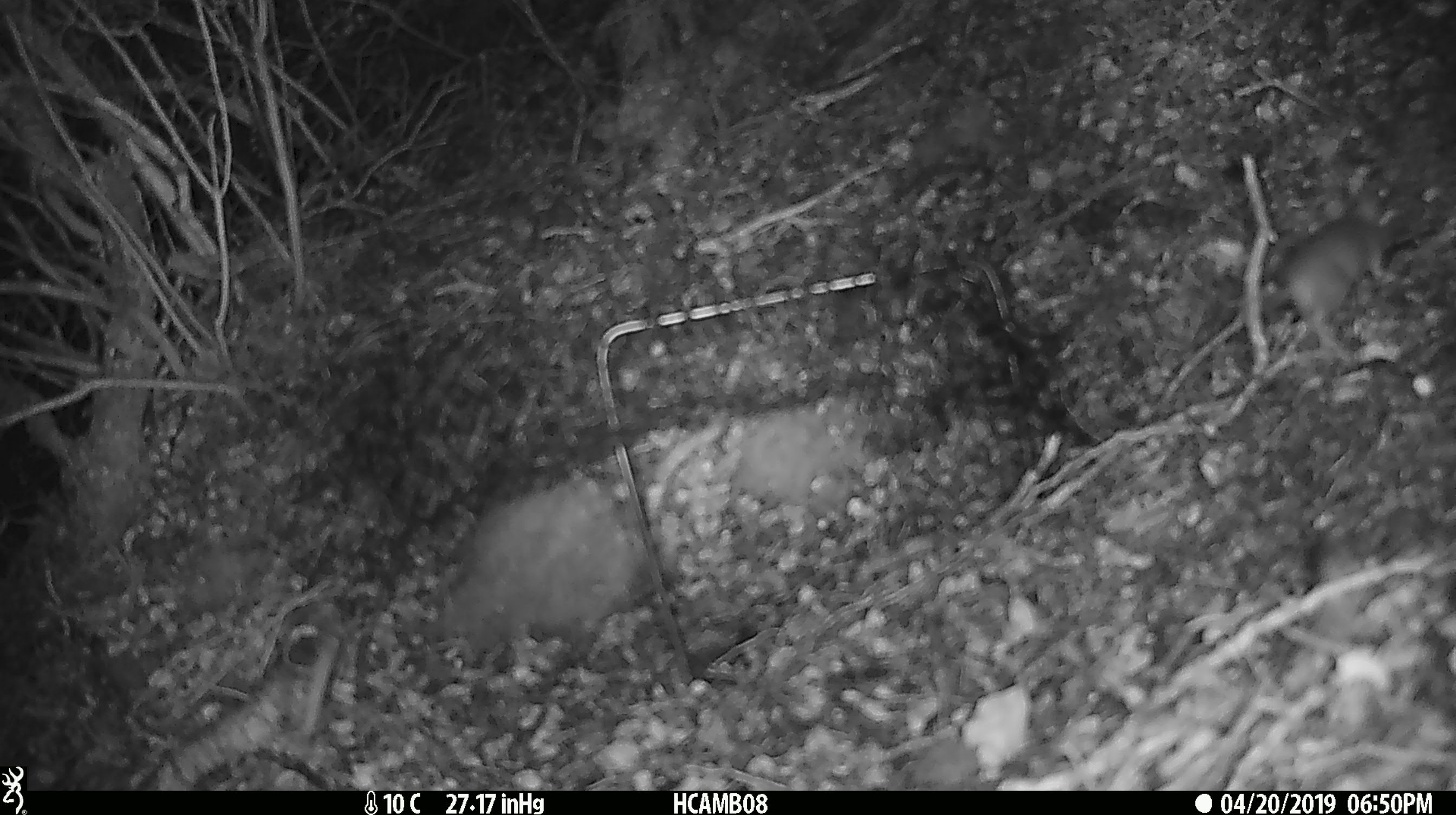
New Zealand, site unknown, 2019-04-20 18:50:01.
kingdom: Animalia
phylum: Chordata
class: Mammalia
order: Rodentia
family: Muridae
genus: Mus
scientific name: Mus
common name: mouse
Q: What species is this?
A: Mouse (Mus).